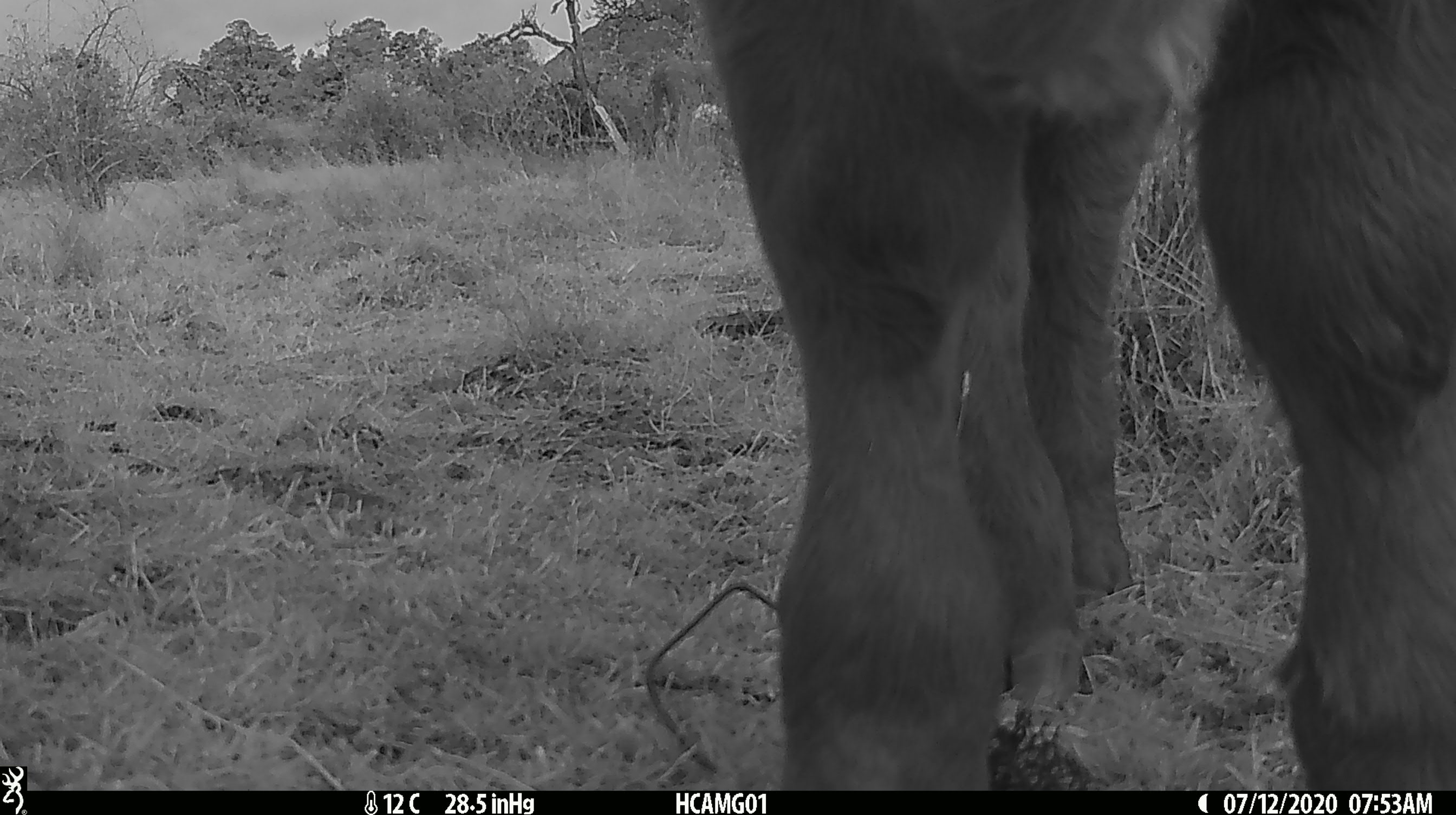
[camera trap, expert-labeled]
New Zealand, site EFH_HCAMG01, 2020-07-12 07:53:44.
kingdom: Animalia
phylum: Chordata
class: Mammalia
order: Artiodactyla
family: Bovidae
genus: Bos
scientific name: Bos taurus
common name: domestic cow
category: cow